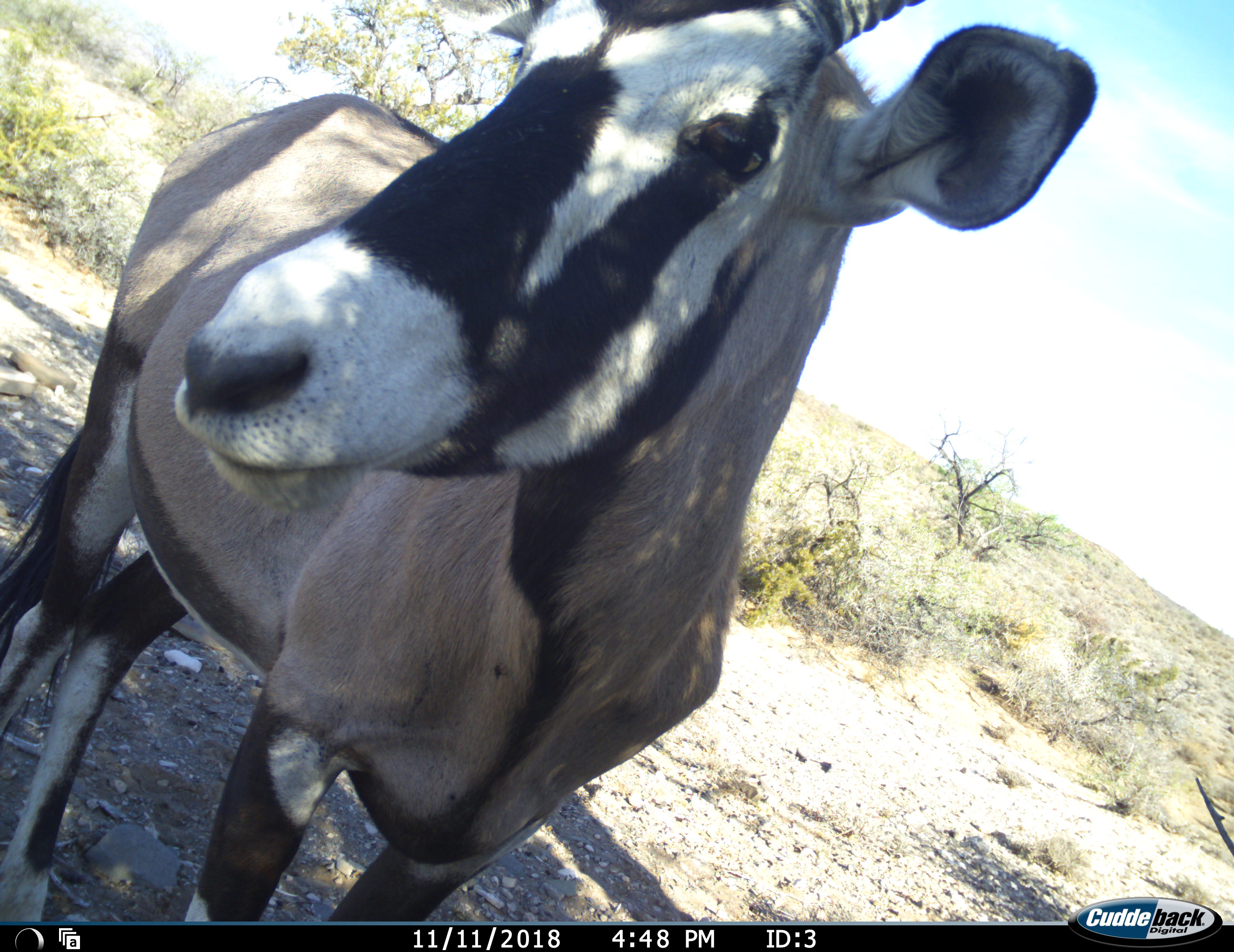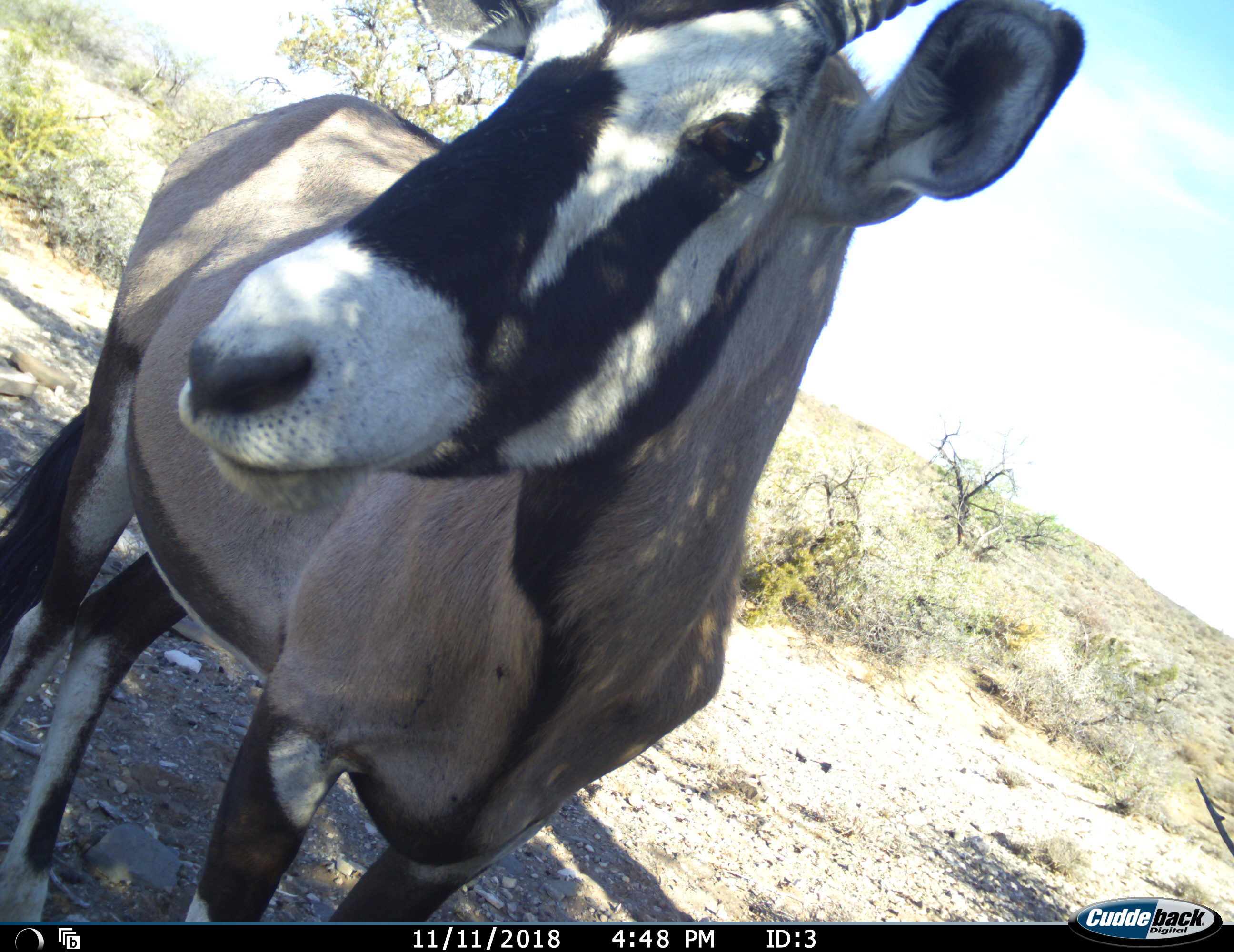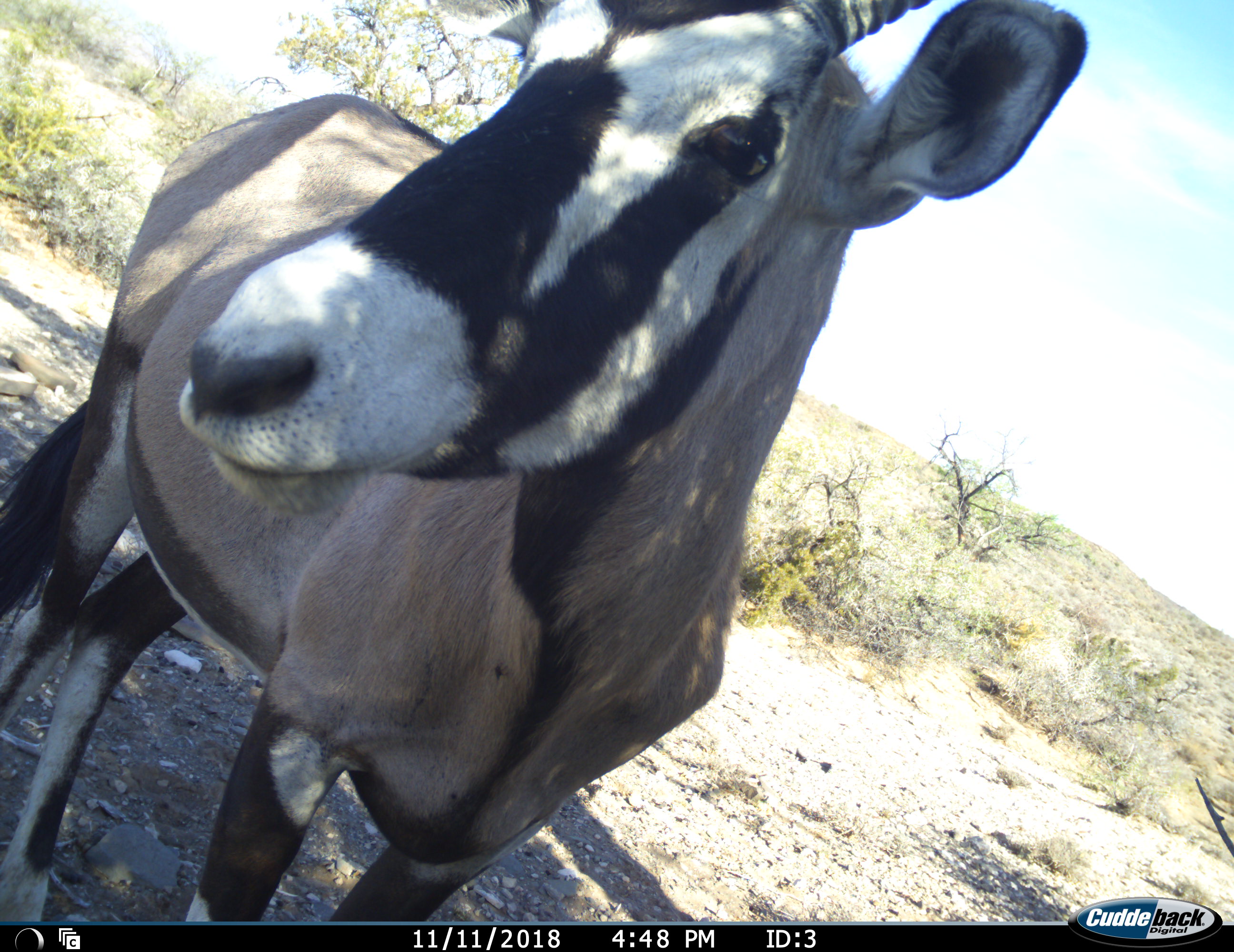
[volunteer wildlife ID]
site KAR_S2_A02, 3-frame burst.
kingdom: Animalia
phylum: Chordata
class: Mammalia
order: Artiodactyla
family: Bovidae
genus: Oryx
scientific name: Oryx gazella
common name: gemsbok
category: oryx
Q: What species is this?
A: Oryx (gemsbok) (Oryx gazella).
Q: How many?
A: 1.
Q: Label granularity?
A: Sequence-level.